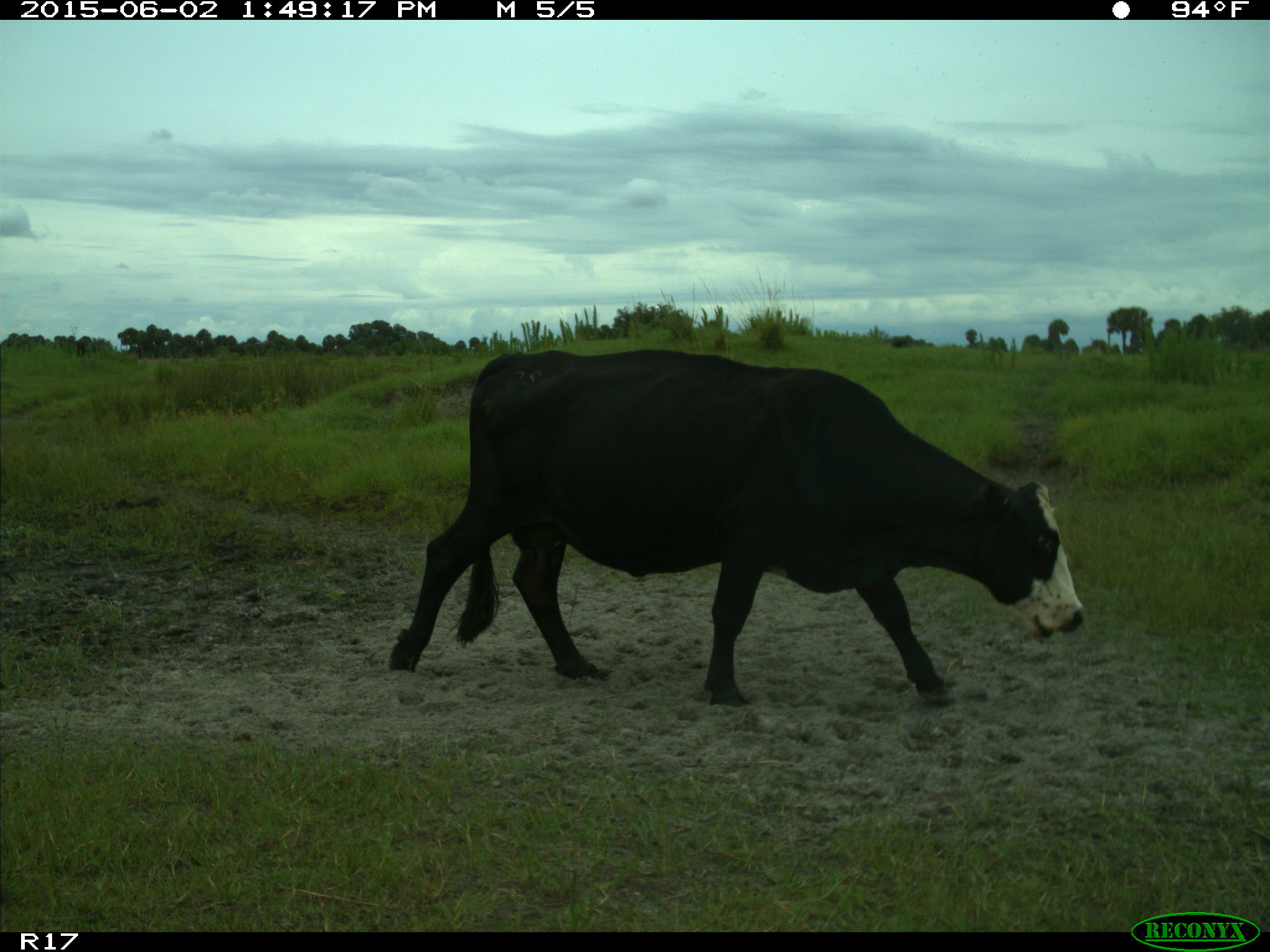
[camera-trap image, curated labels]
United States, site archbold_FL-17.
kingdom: Animalia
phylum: Chordata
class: Mammalia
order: Artiodactyla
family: Bovidae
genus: Bos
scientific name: Bos taurus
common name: domestic cow